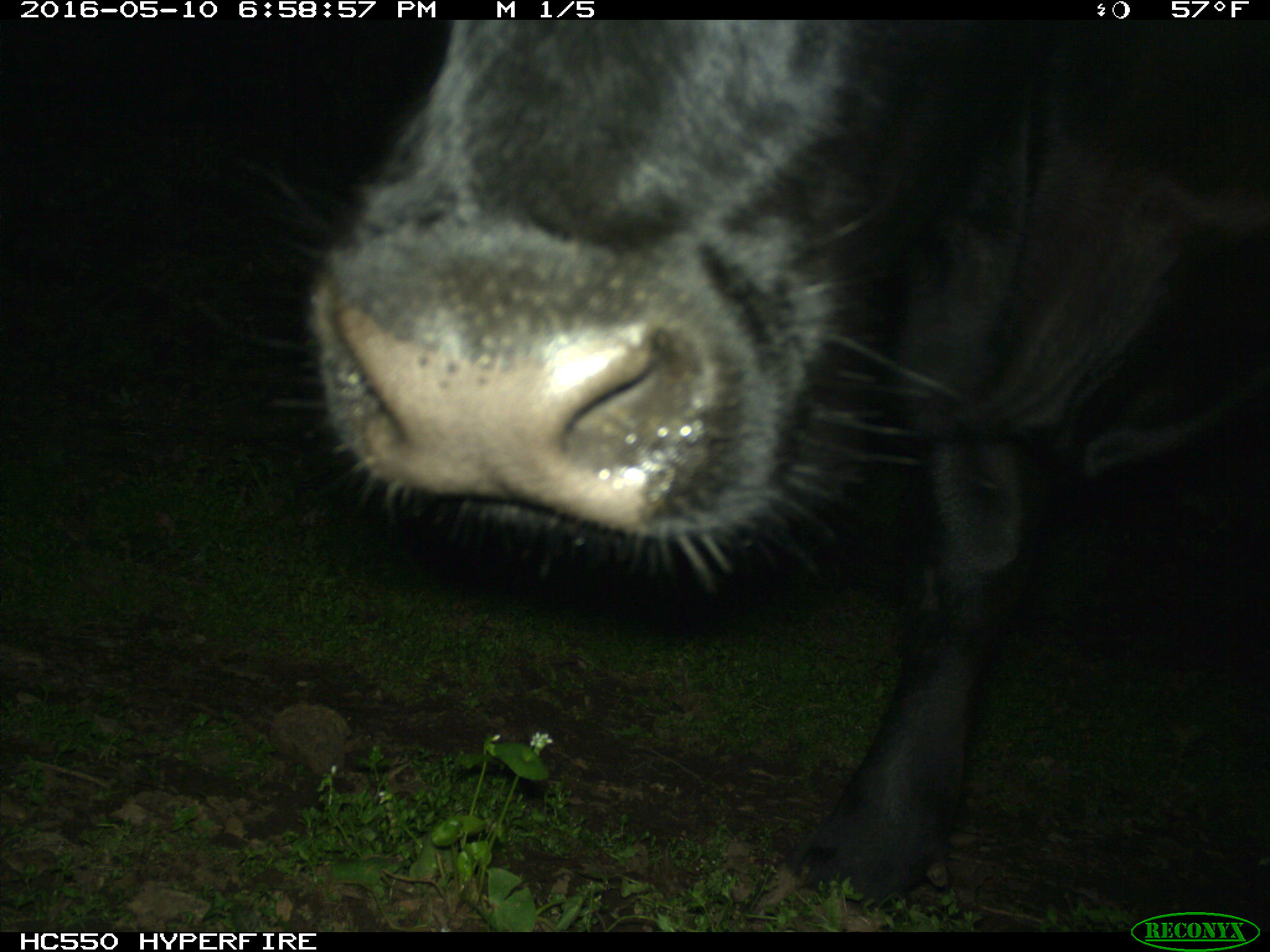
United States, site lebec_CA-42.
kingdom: Animalia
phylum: Chordata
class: Mammalia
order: Artiodactyla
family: Bovidae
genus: Bos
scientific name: Bos taurus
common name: domestic cow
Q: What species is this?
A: Bos taurus (domestic cow).